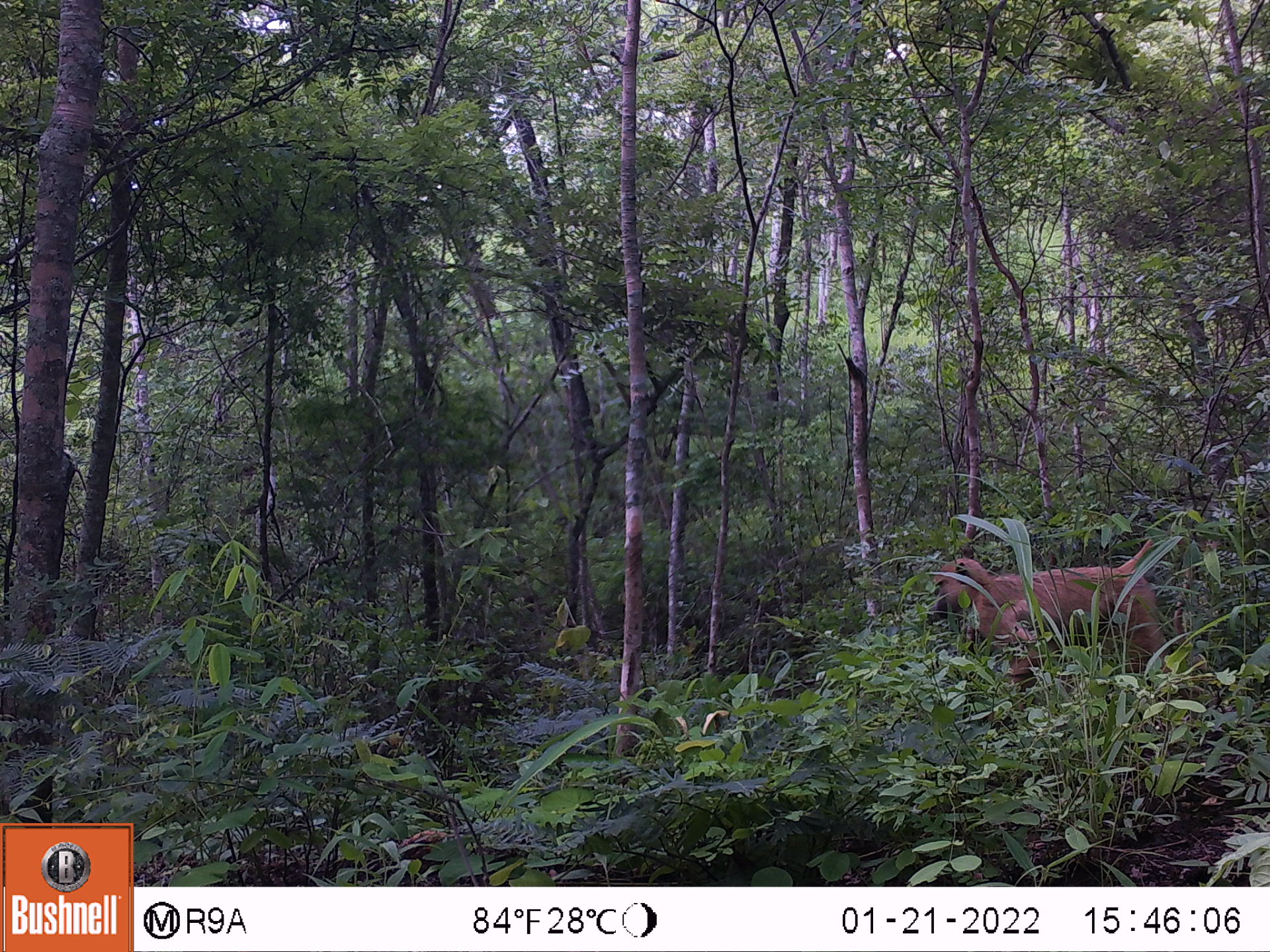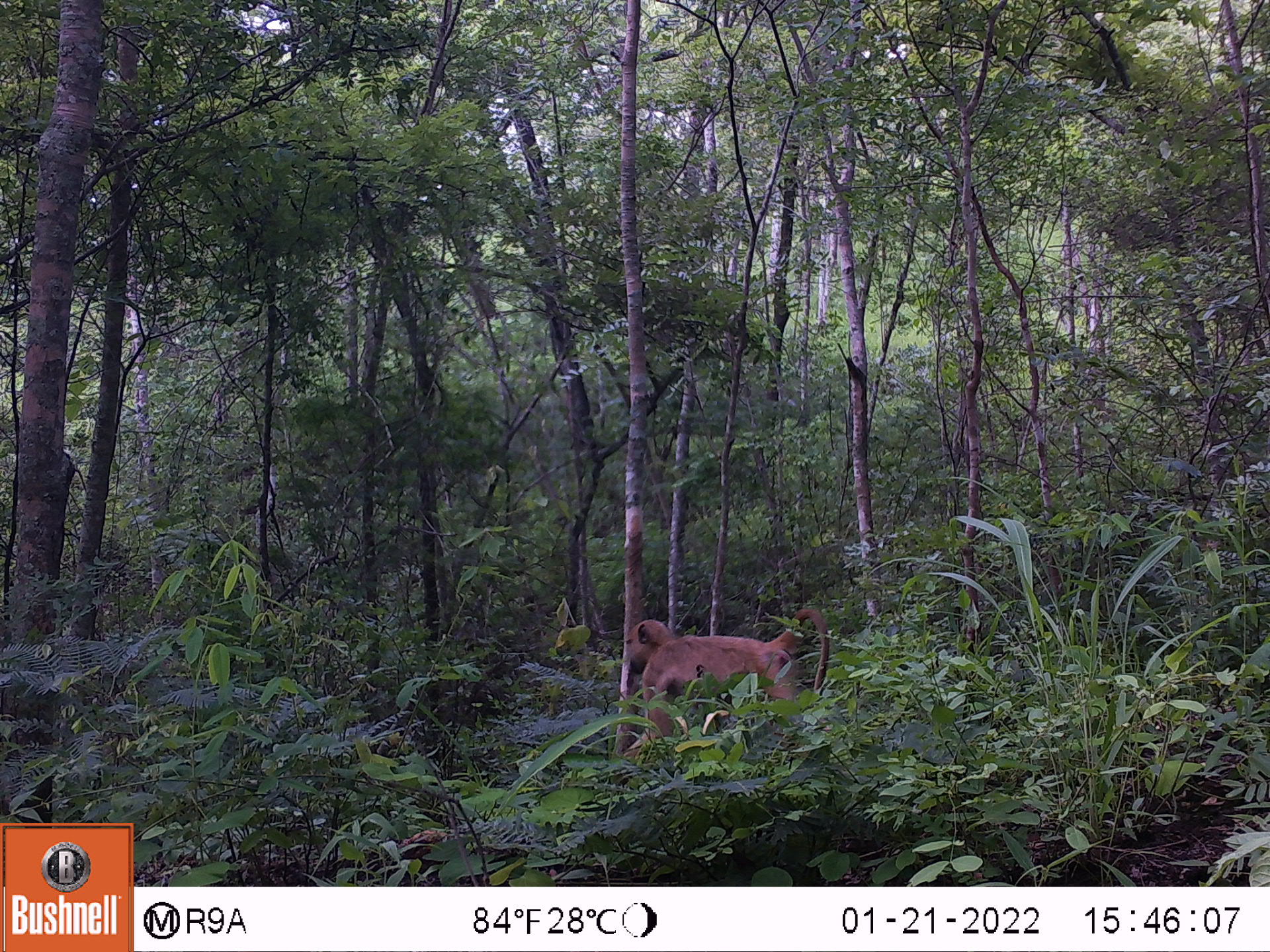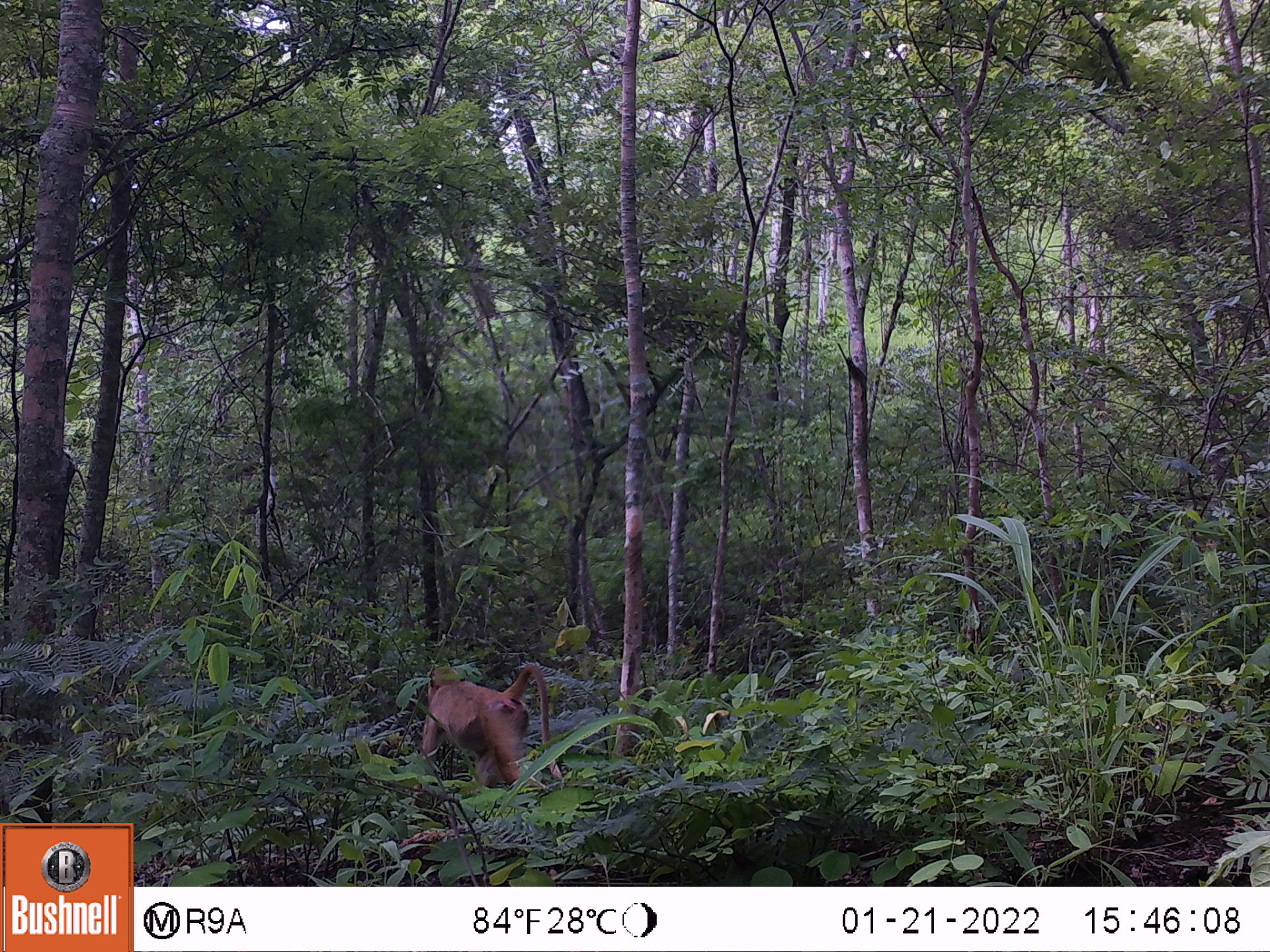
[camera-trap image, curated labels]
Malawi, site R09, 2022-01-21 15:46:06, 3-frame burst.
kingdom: Animalia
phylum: Chordata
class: Mammalia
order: Primates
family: Cercopithecidae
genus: Papio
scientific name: Papio cynocephalus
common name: yellow baboon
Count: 1.